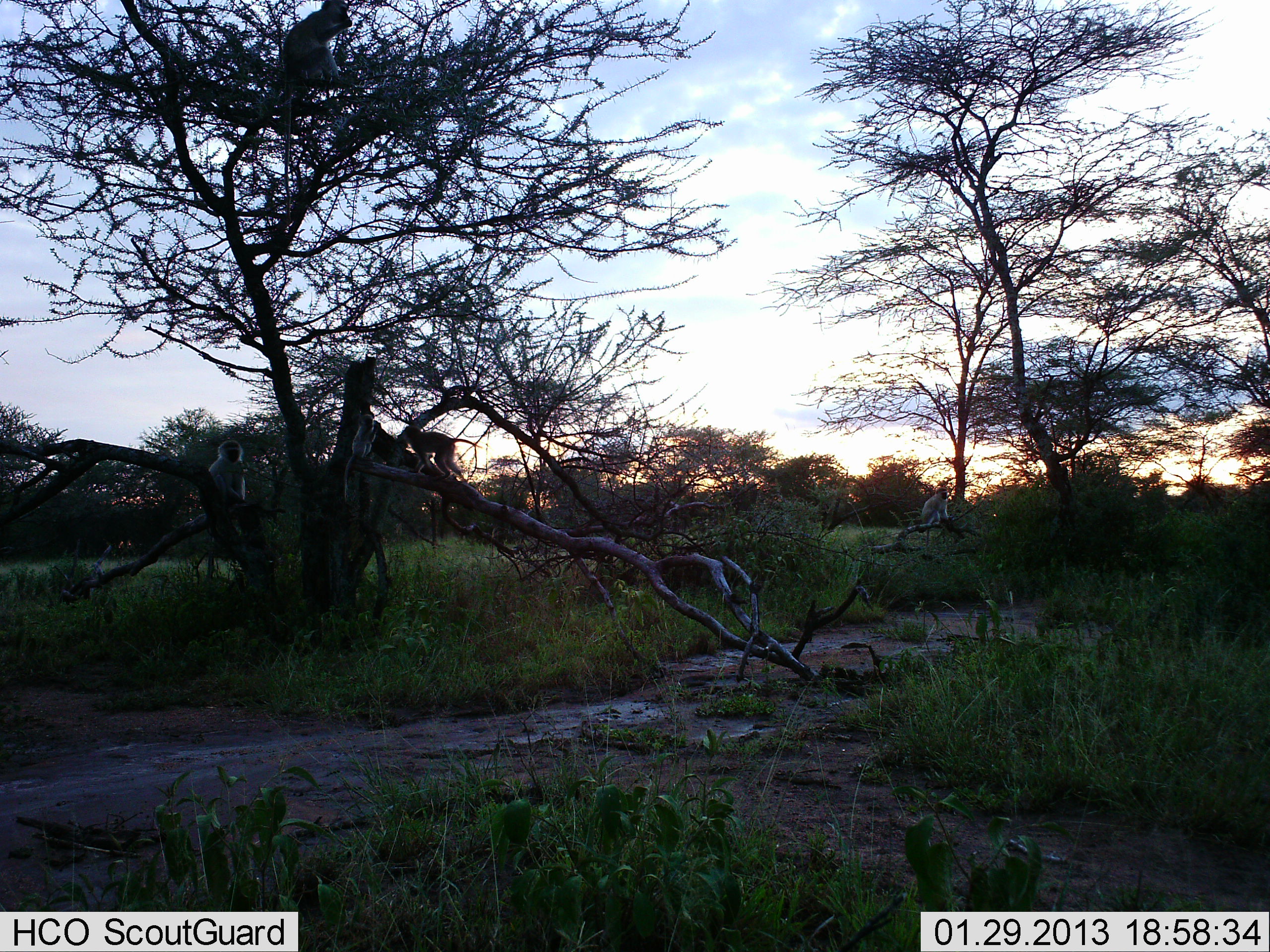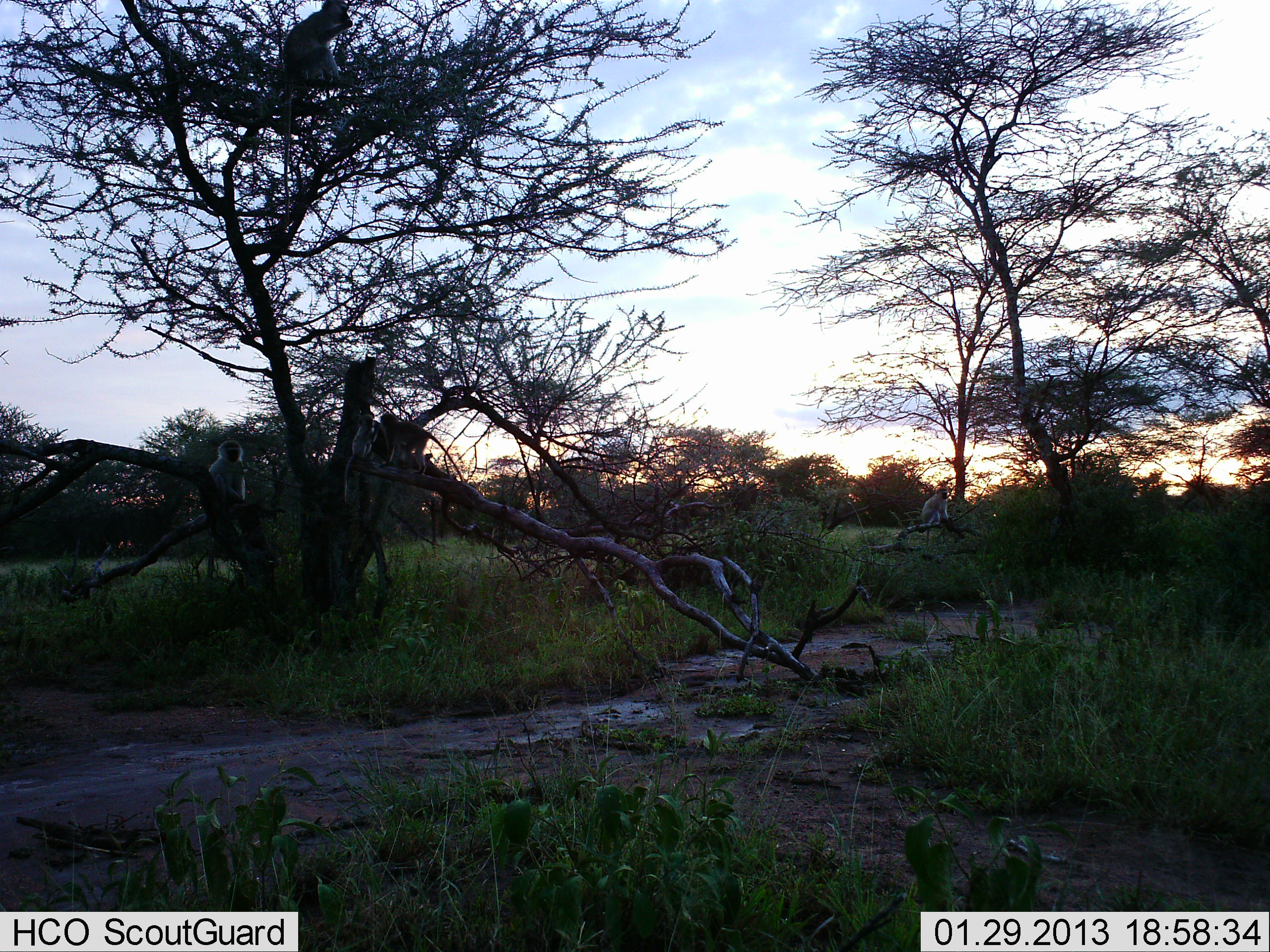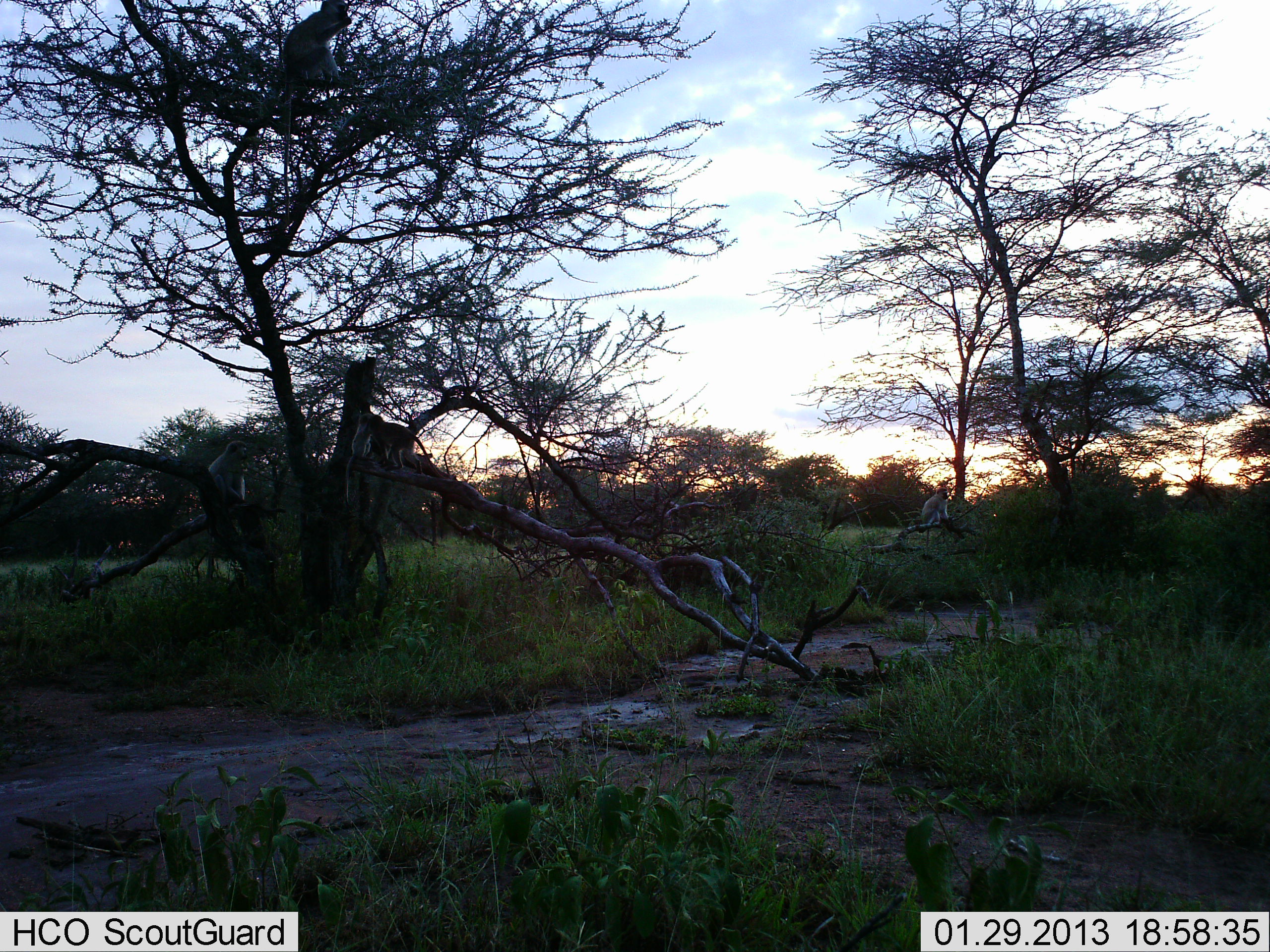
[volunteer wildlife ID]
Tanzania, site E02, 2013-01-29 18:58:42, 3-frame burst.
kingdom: Animalia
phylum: Chordata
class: Mammalia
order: Primates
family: Cercopithecidae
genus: Chlorocebus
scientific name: Chlorocebus pygerythrus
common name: vervet monkey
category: monkeyvervet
Monkeyvervet (vervet monkey) (Chlorocebus pygerythrus), count 3. Behavior (volunteer vote fractions): standing 20%, resting 60%, moving 93%, interacting 0%. Young present (vote fraction): 20%. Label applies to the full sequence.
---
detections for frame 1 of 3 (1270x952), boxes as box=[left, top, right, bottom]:
animal: box=[399, 425, 483, 482]; box=[342, 414, 380, 501]; box=[208, 440, 246, 514]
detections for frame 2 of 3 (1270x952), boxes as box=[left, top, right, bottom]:
animal: box=[379, 411, 467, 481]; box=[342, 414, 380, 501]; box=[208, 440, 246, 514]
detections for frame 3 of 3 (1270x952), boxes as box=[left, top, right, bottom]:
animal: box=[369, 414, 450, 481]; box=[198, 440, 248, 514]; box=[344, 412, 377, 503]